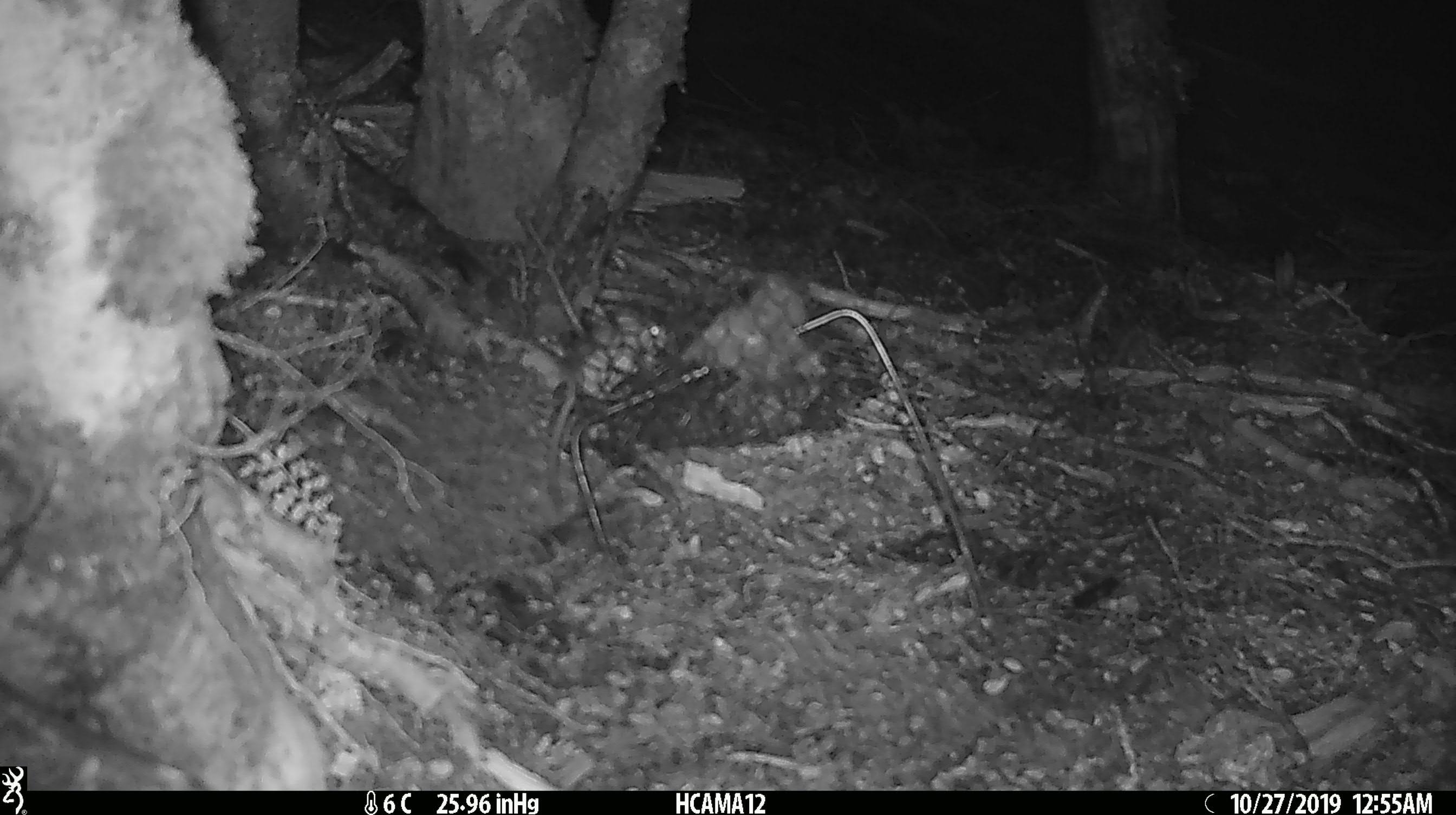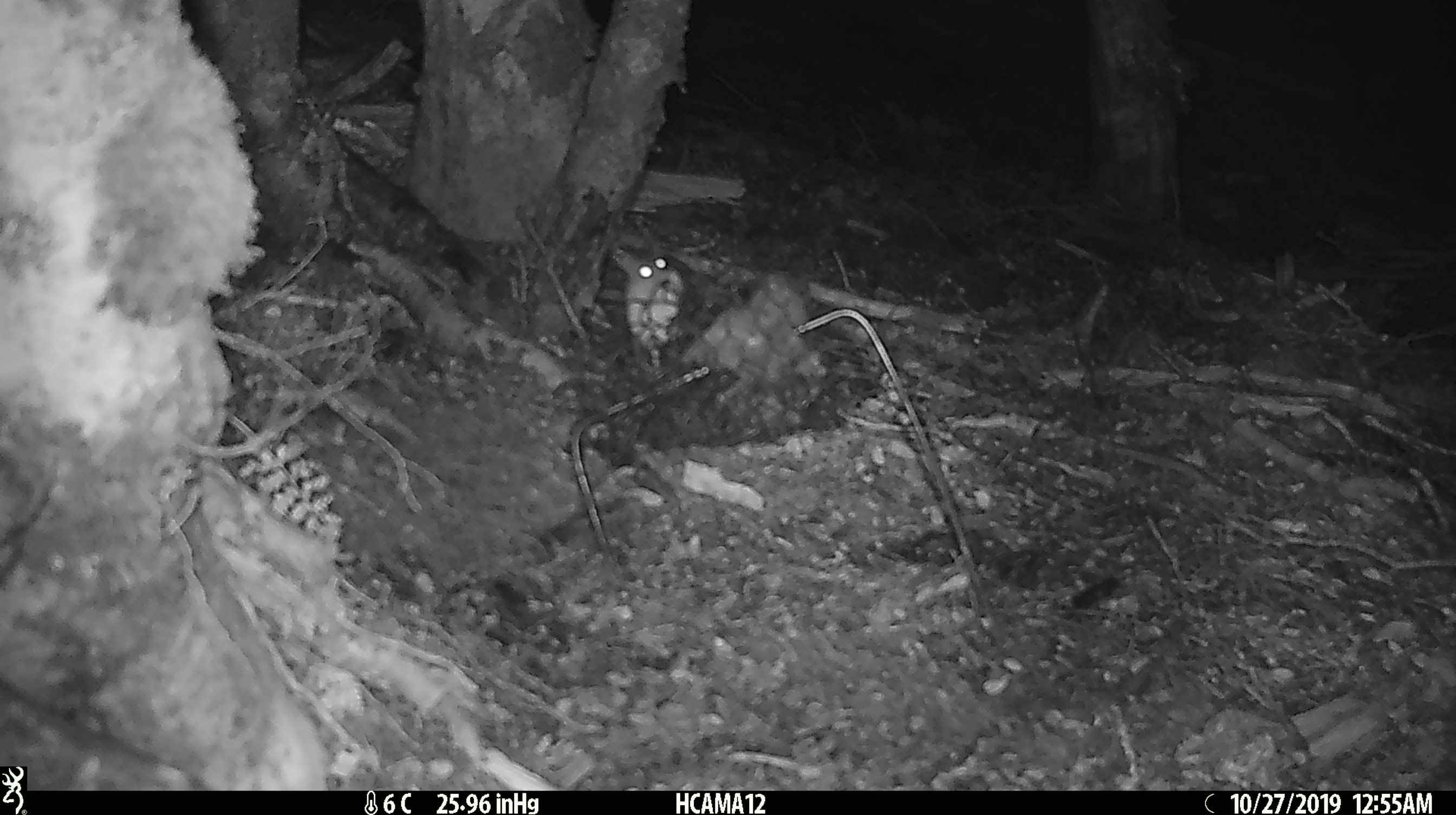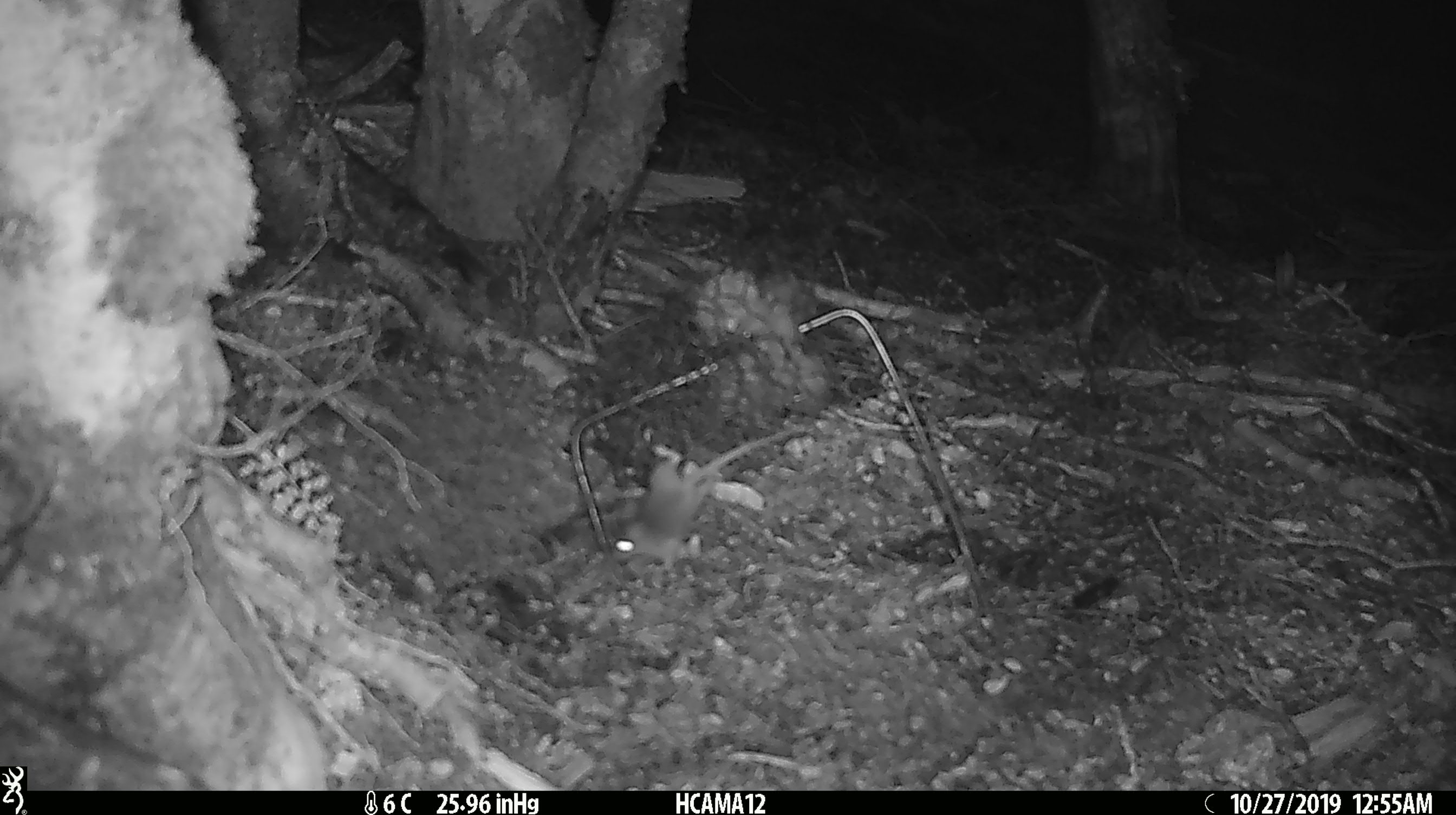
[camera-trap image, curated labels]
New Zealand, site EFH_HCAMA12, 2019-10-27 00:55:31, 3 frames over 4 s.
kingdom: Animalia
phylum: Chordata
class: Mammalia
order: Rodentia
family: Muridae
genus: Mus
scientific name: Mus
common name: mouse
Mouse (Mus).